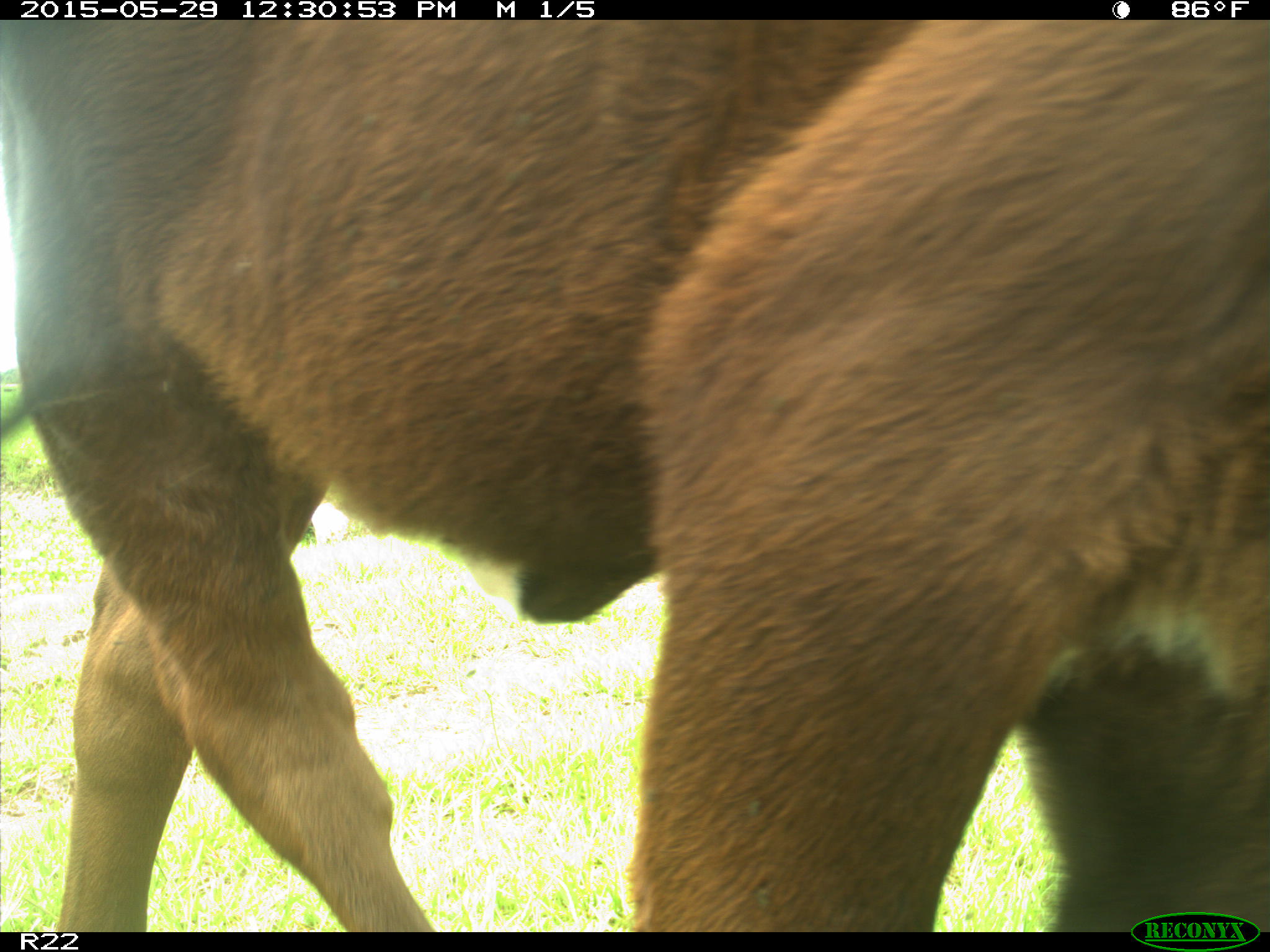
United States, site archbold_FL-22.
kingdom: Animalia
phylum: Chordata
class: Mammalia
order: Artiodactyla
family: Bovidae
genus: Bos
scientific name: Bos taurus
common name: domestic cow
Bos taurus (domestic cow).